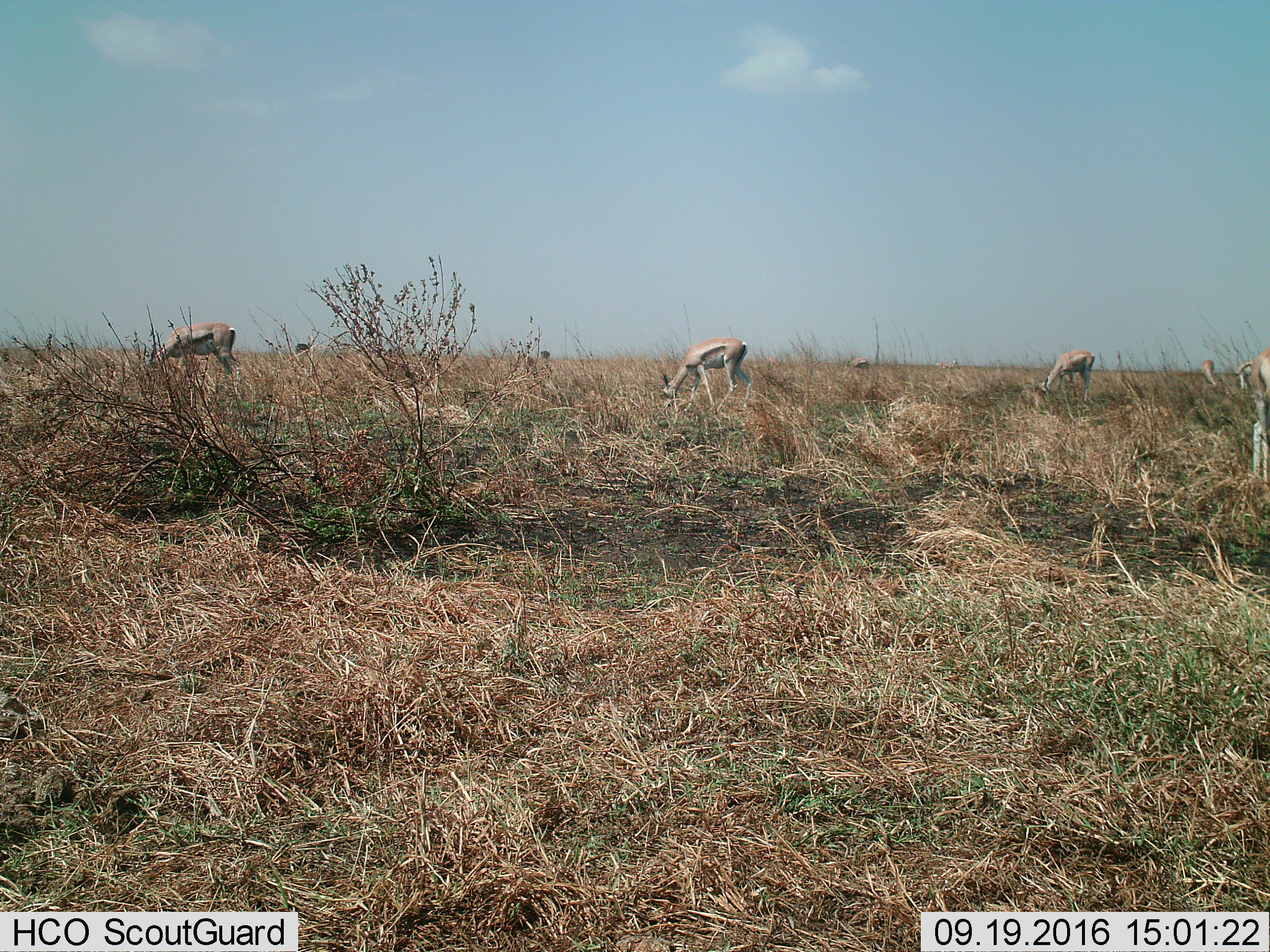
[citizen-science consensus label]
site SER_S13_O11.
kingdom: Animalia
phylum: Chordata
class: Mammalia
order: Artiodactyla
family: Bovidae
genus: Eudorcas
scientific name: Eudorcas thomsonii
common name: thomson's gazelle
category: gazellethomsons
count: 7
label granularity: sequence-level